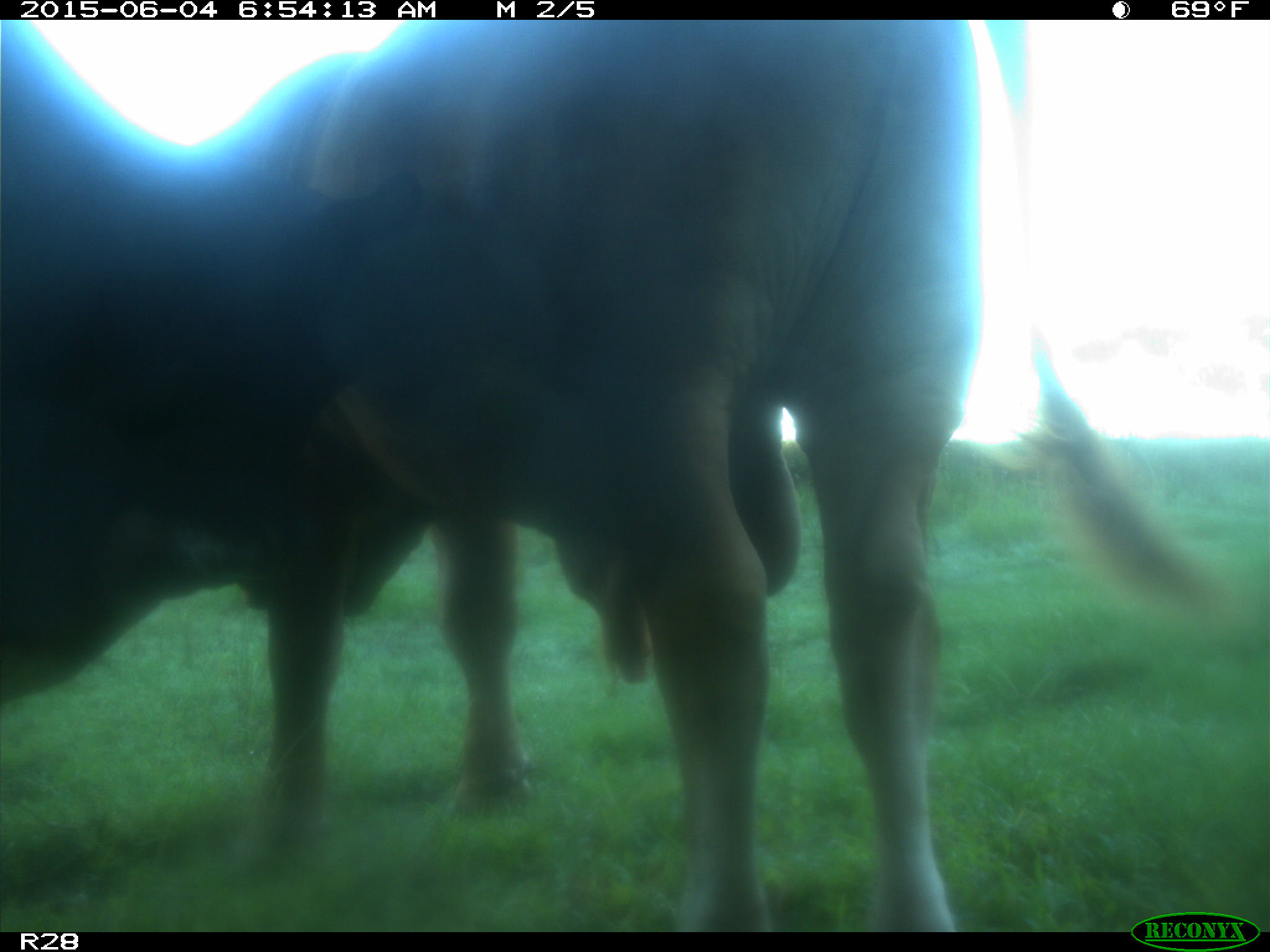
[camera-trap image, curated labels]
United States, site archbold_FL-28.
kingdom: Animalia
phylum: Chordata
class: Mammalia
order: Artiodactyla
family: Bovidae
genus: Bos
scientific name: Bos taurus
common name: domestic cow